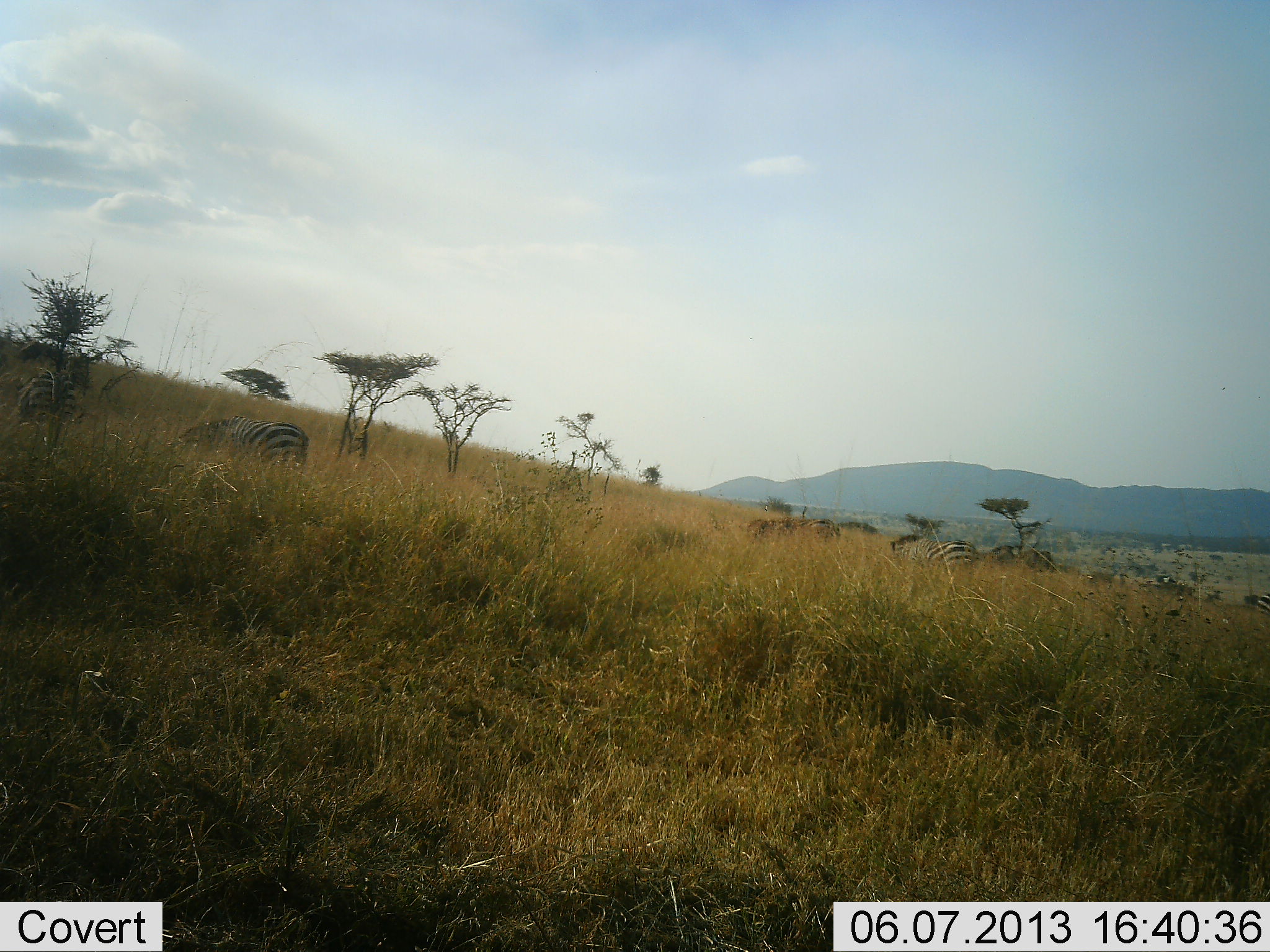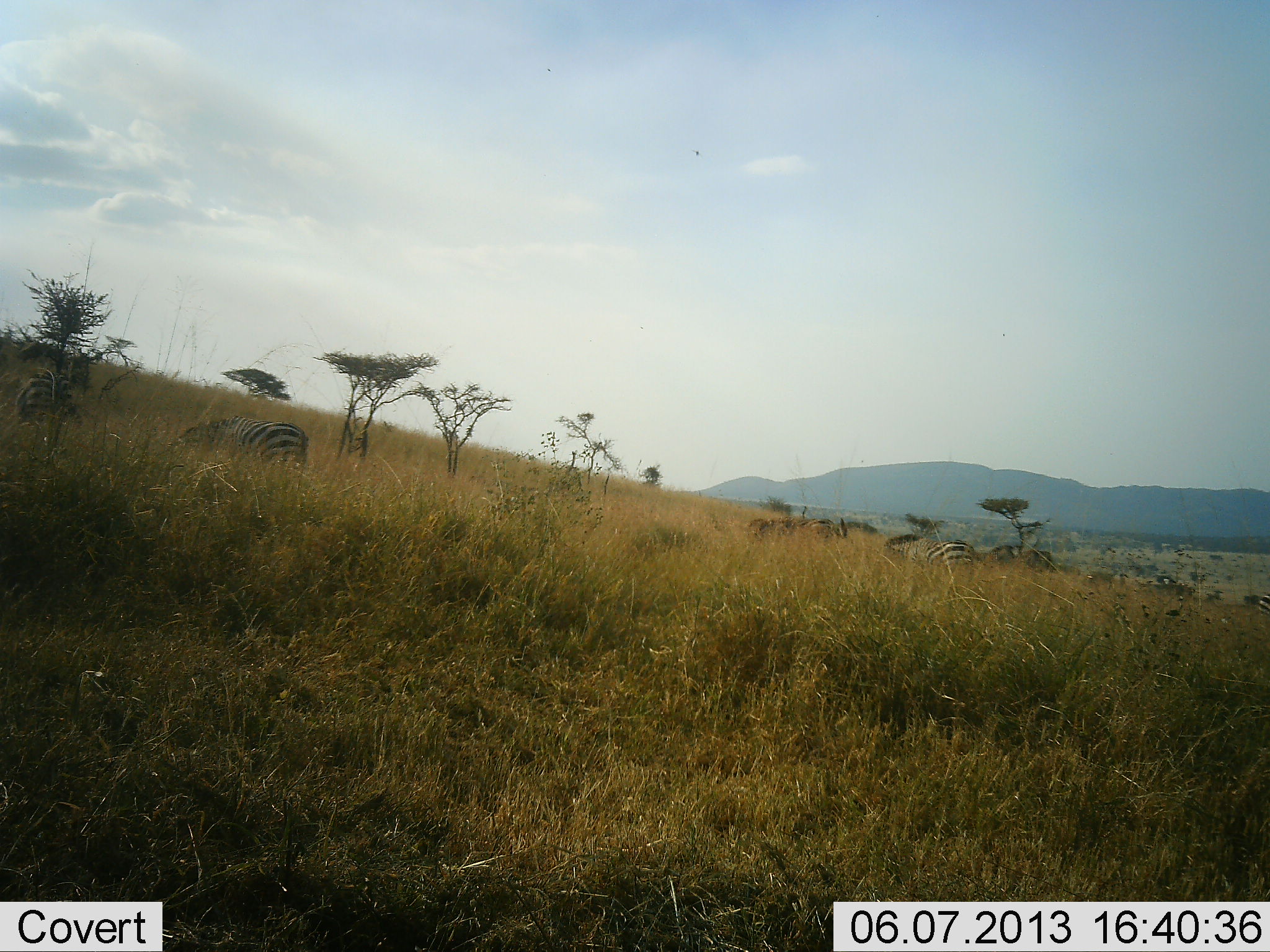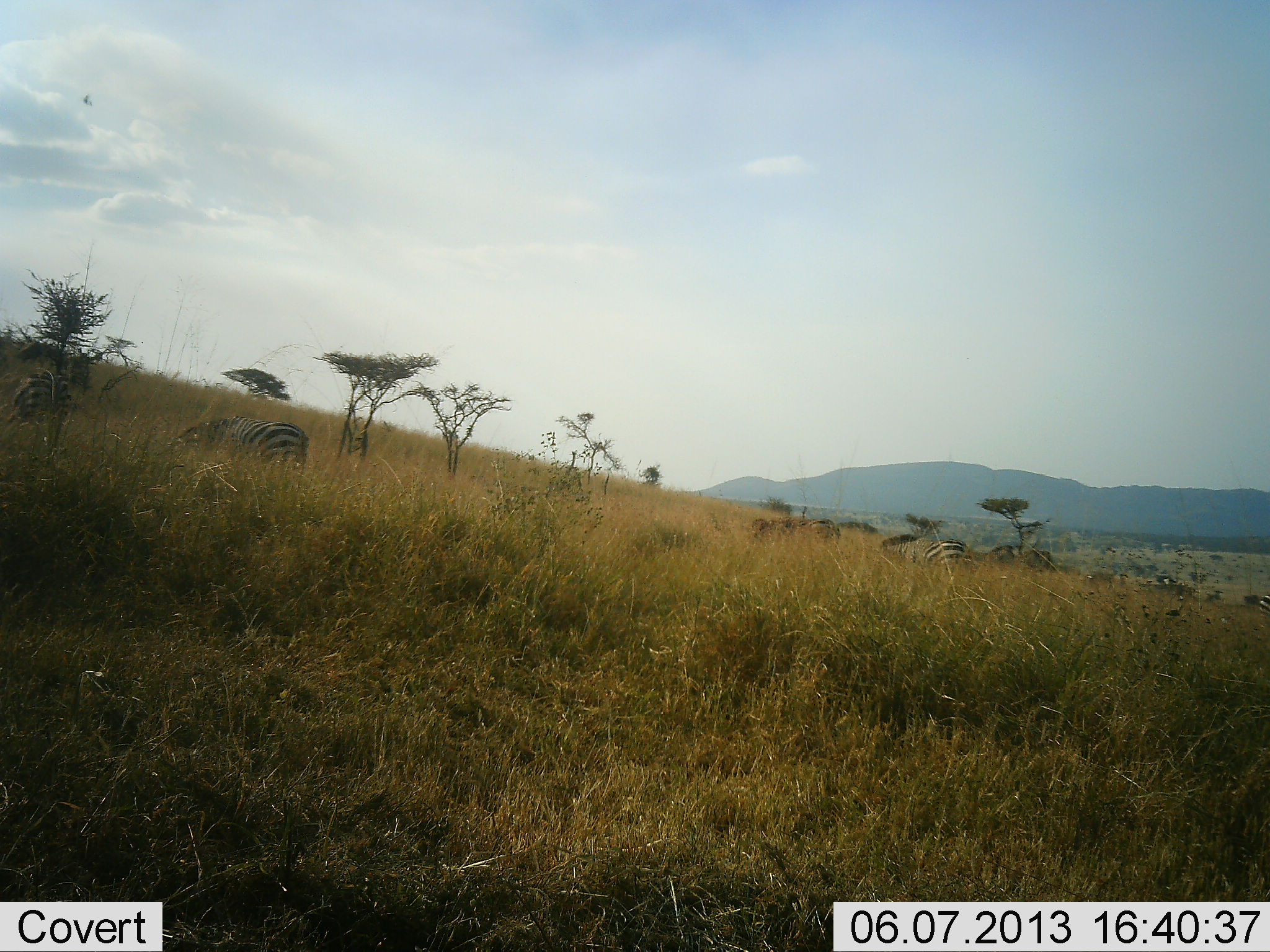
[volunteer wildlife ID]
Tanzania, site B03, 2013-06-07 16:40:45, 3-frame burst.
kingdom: Animalia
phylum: Chordata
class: Mammalia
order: Perissodactyla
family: Equidae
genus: Equus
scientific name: Equus quagga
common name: plains zebra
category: zebra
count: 4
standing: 39%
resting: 6%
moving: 11%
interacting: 6%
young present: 0%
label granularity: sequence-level